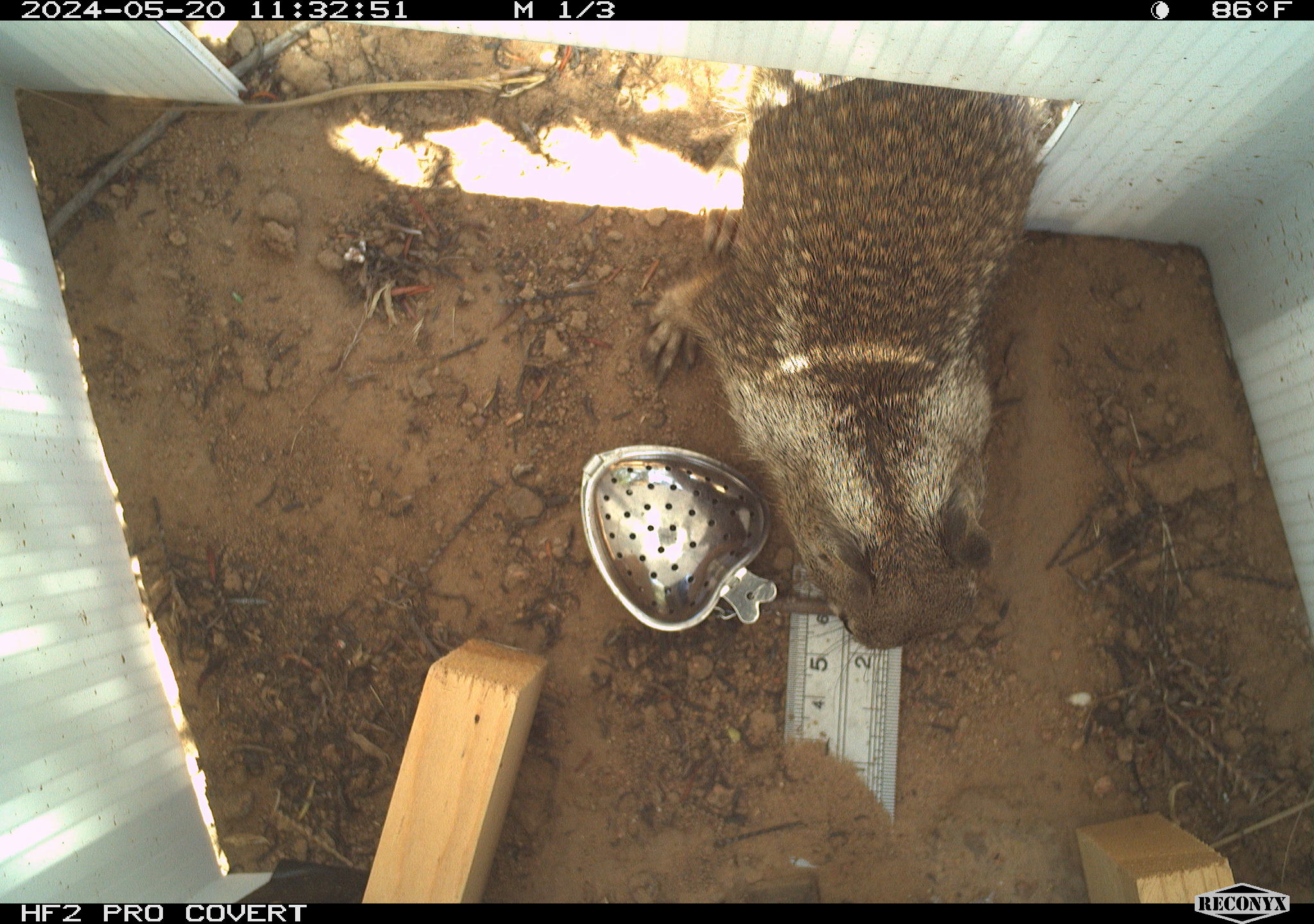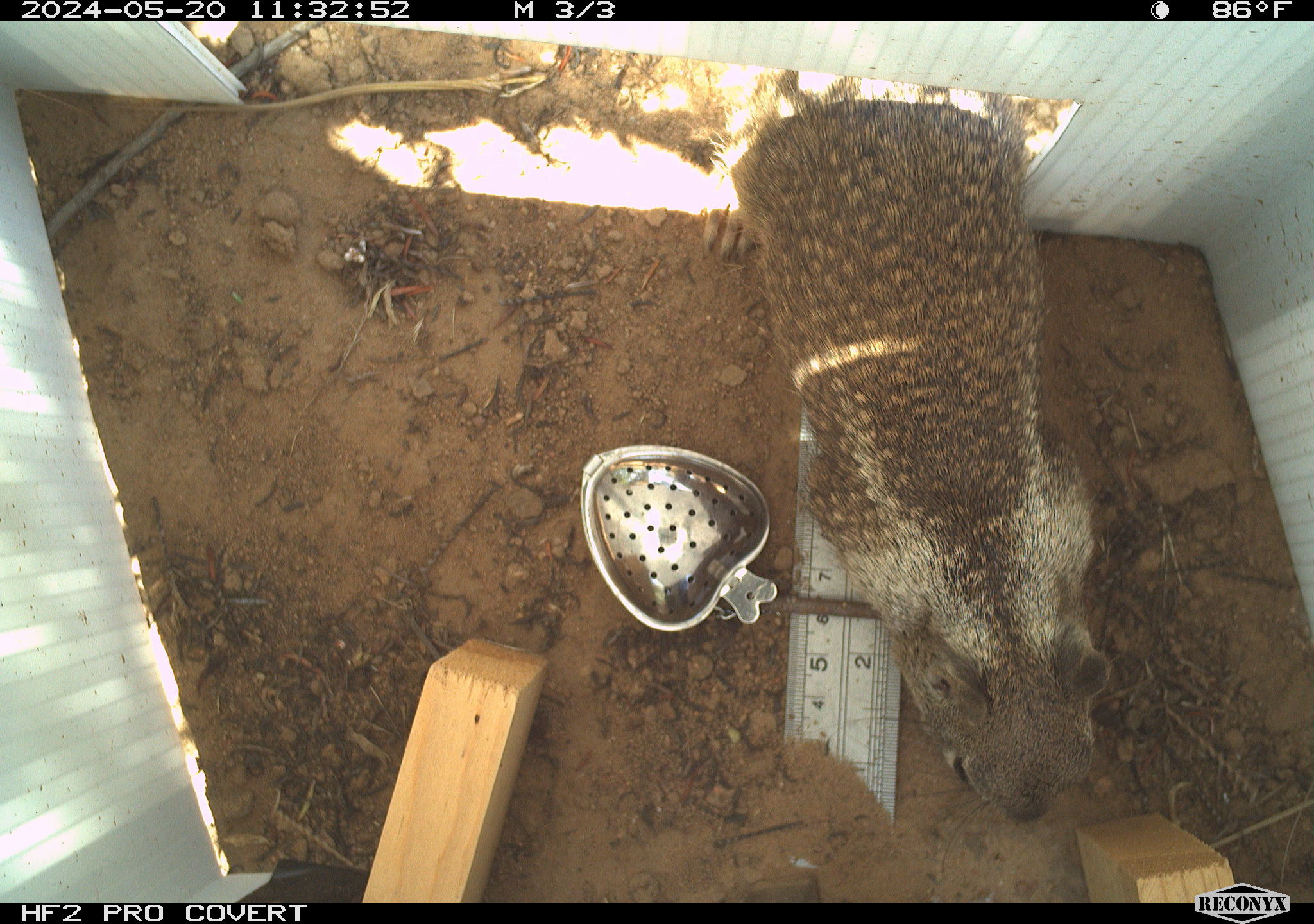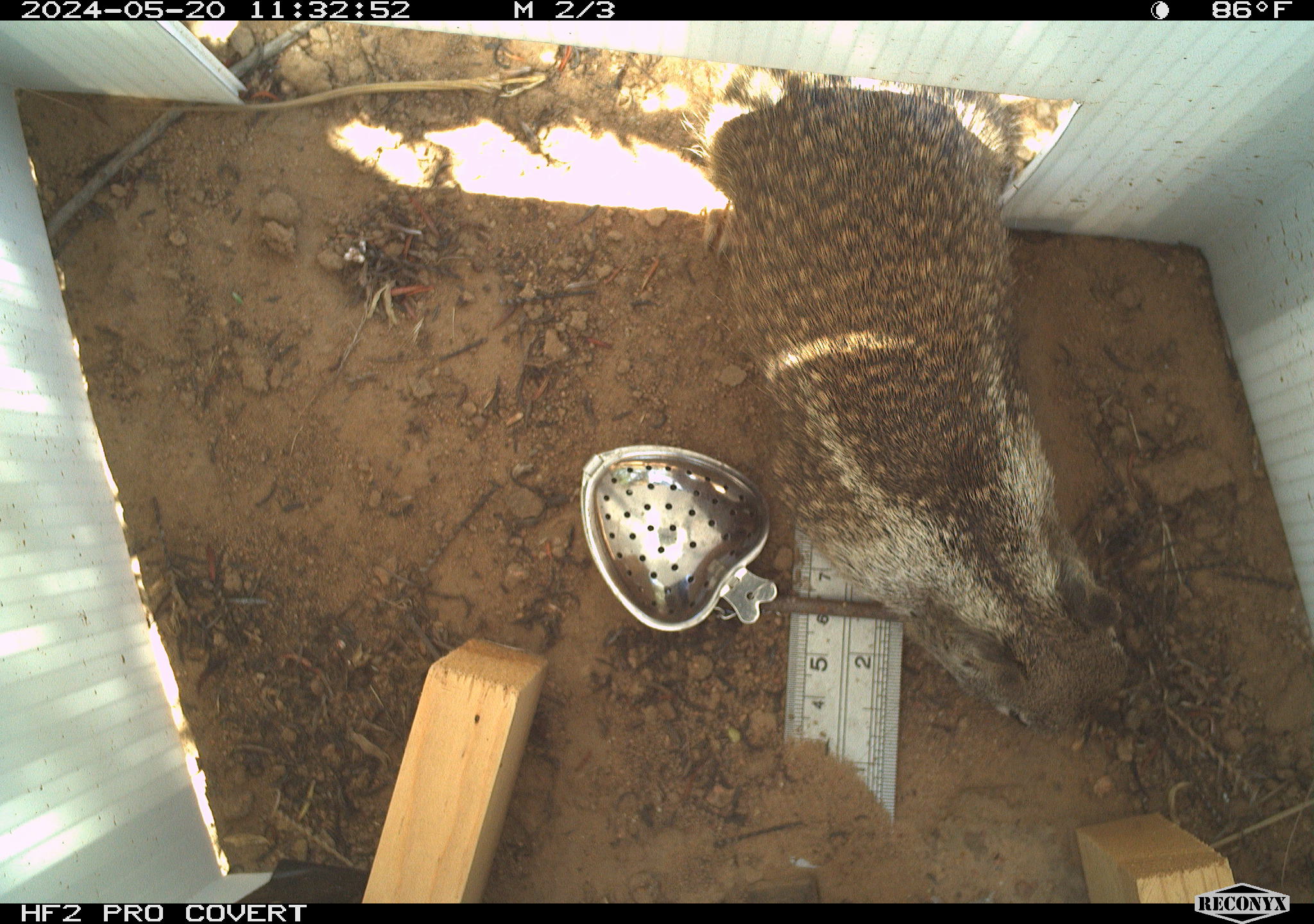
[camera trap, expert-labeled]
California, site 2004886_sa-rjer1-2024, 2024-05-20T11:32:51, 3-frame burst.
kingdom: Animalia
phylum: Chordata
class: Mammalia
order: Rodentia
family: Sciuridae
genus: Otospermophilus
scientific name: Otospermophilus beecheyi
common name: california ground squirrel